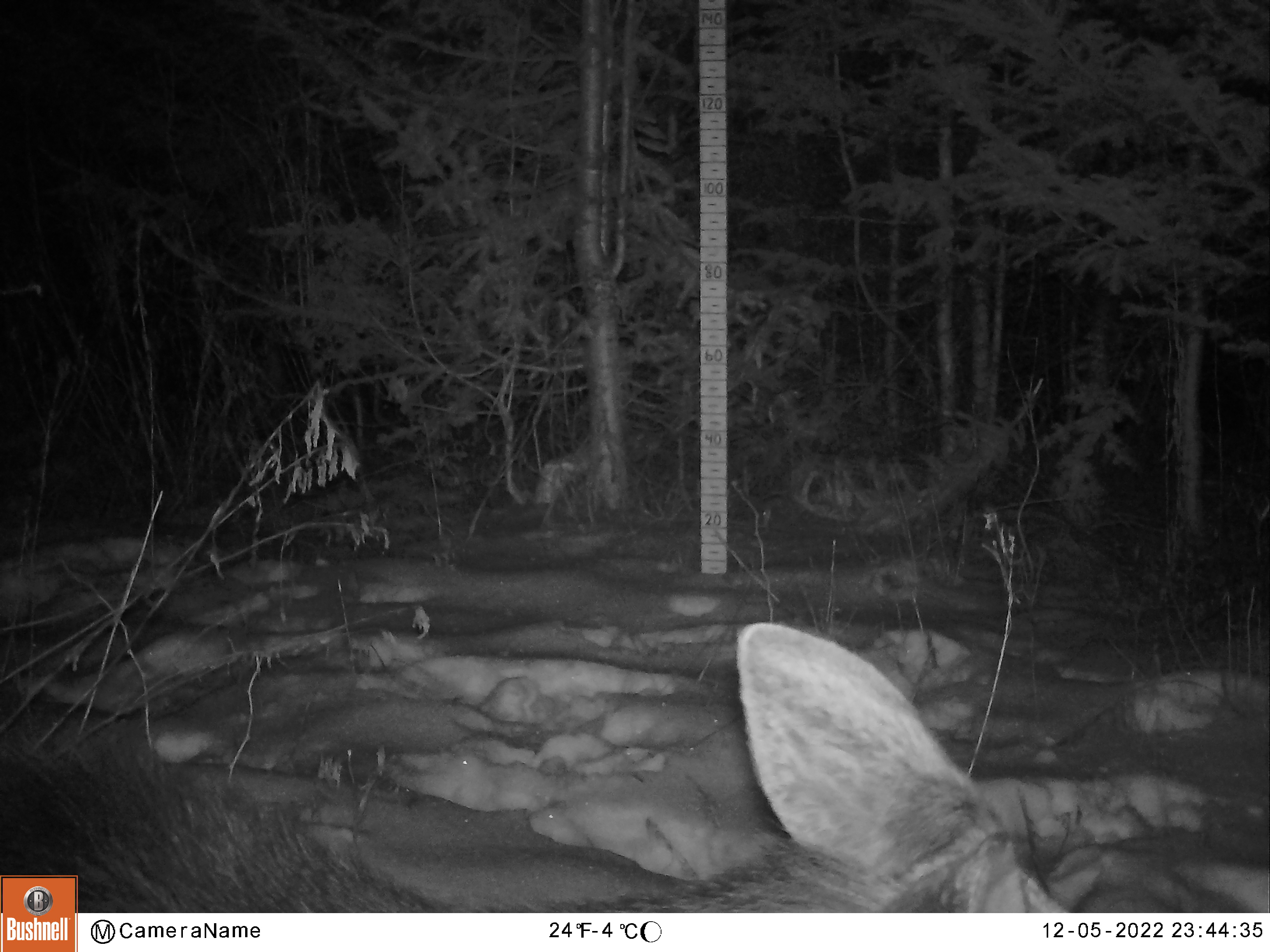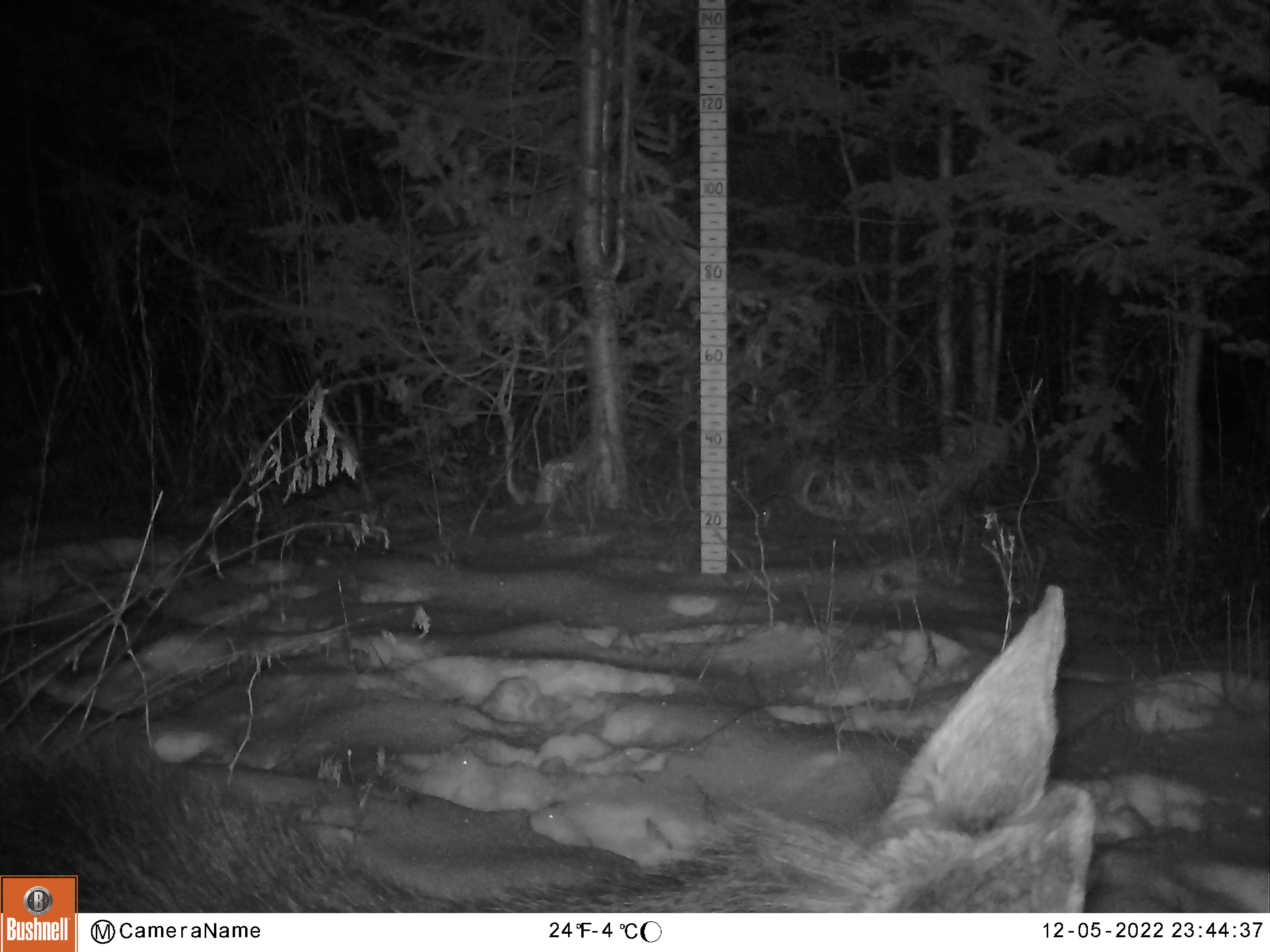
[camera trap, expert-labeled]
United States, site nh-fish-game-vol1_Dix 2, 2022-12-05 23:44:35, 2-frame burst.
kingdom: Animalia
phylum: Chordata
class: Mammalia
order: Artiodactyla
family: Cervidae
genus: Alces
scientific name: Alces alces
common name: moose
Moose (Alces alces).